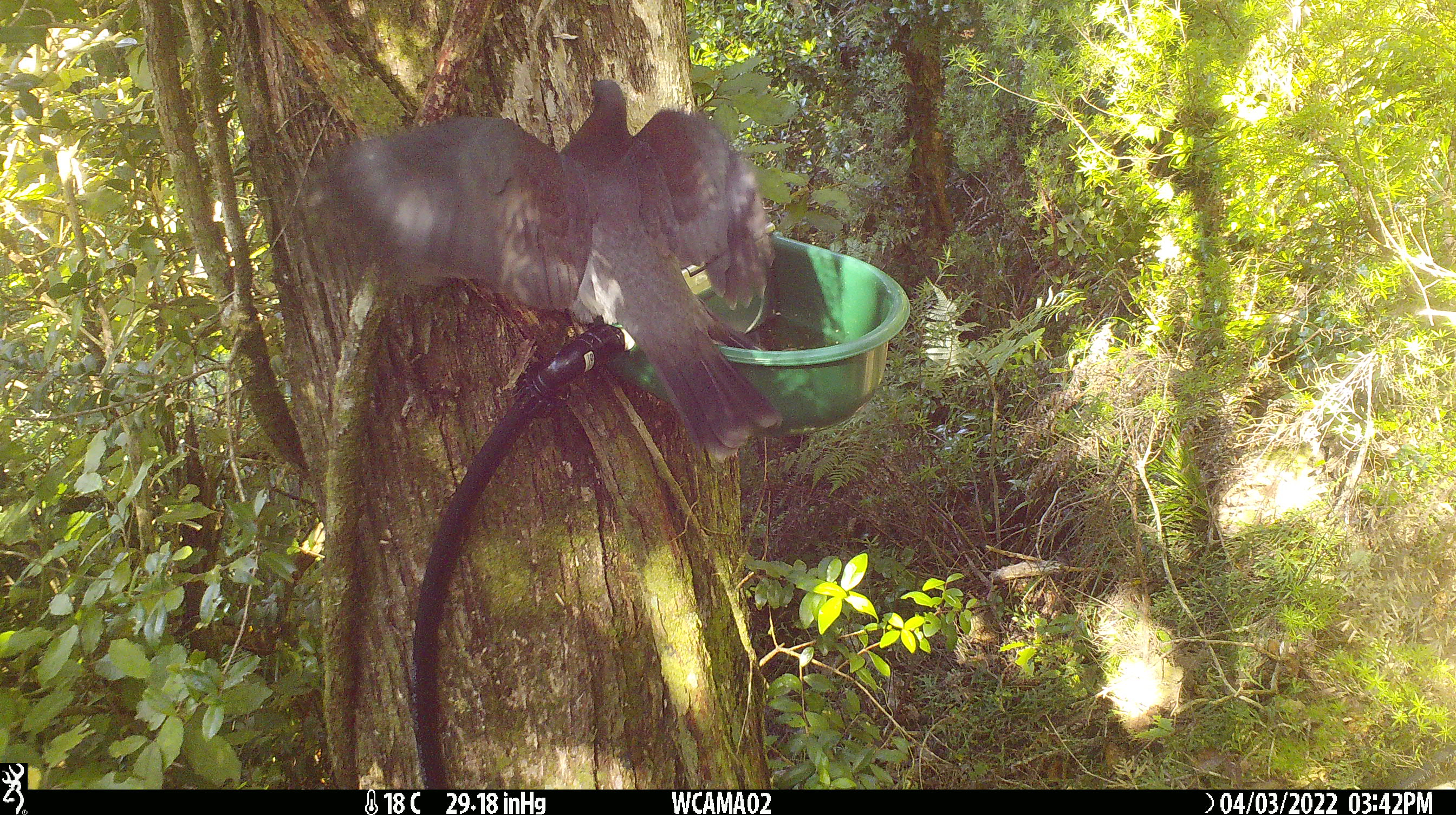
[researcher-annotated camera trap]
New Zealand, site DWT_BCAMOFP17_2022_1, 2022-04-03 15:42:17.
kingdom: Animalia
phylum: Chordata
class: Aves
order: Columbiformes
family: Columbidae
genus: Hemiphaga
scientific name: Hemiphaga novaeseelandiae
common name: new zealand pigeon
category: kereru